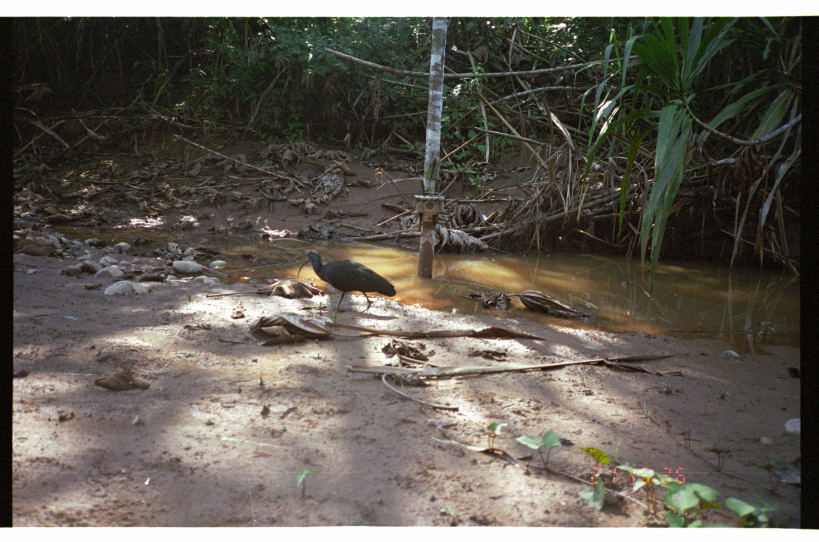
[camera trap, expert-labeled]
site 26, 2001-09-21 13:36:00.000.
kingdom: Animalia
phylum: Chordata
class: Aves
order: Pelecaniformes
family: Threskiornithidae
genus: Mesembrinibis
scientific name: Mesembrinibis cayennensis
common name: green ibis